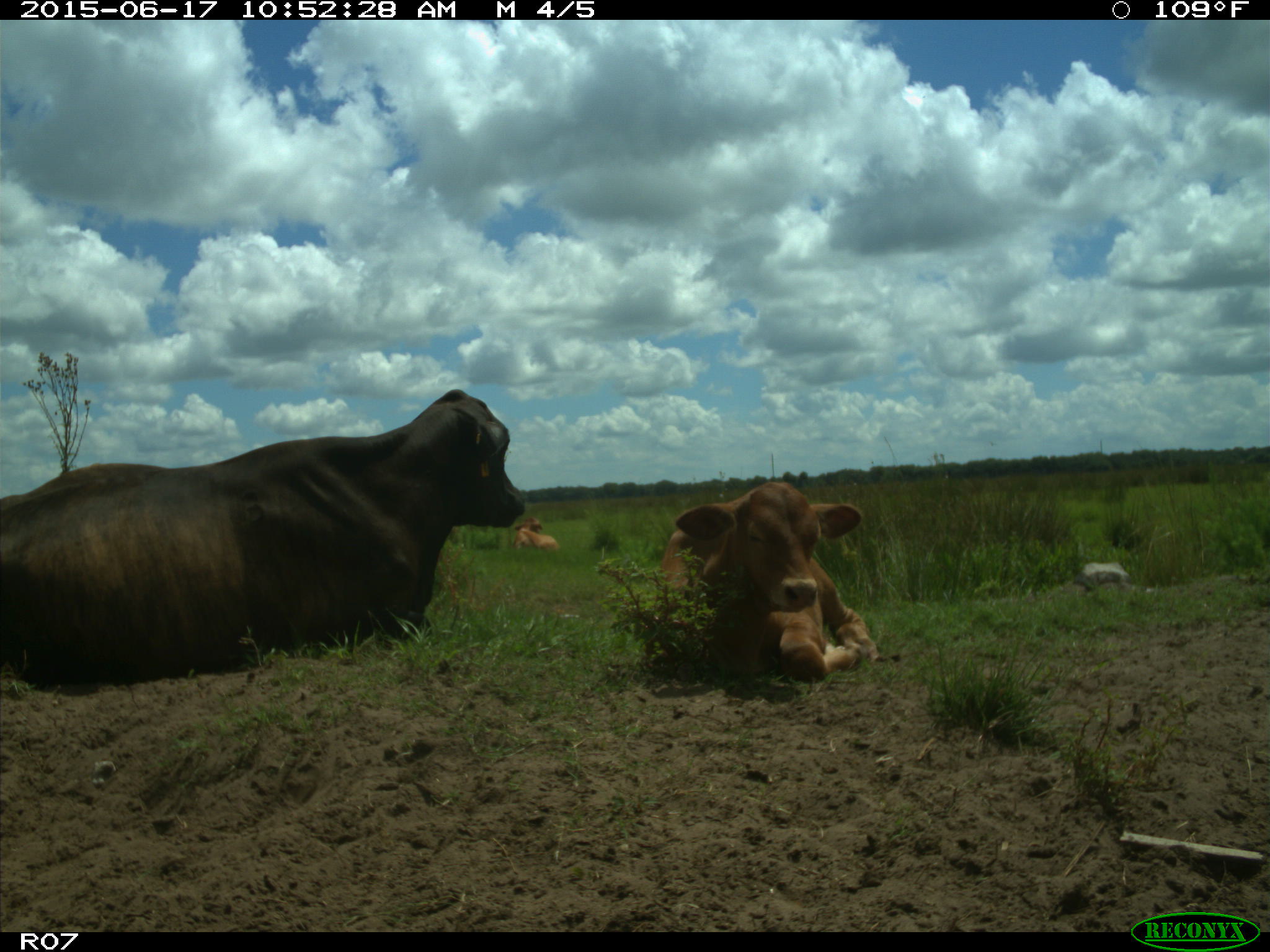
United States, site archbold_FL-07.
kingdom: Animalia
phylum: Chordata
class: Mammalia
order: Artiodactyla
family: Bovidae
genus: Bos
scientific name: Bos taurus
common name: domestic cow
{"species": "Bos taurus (domestic cow)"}